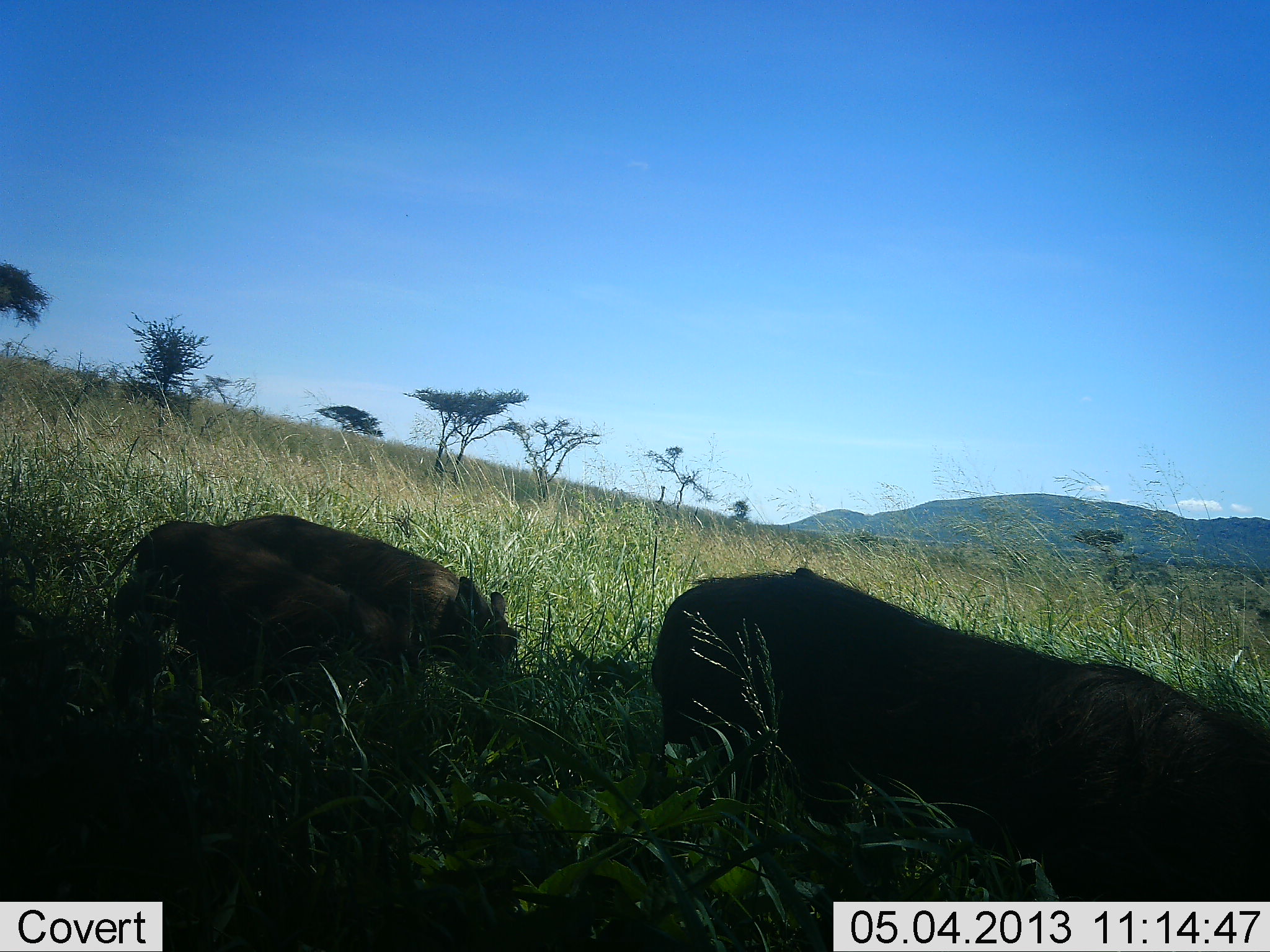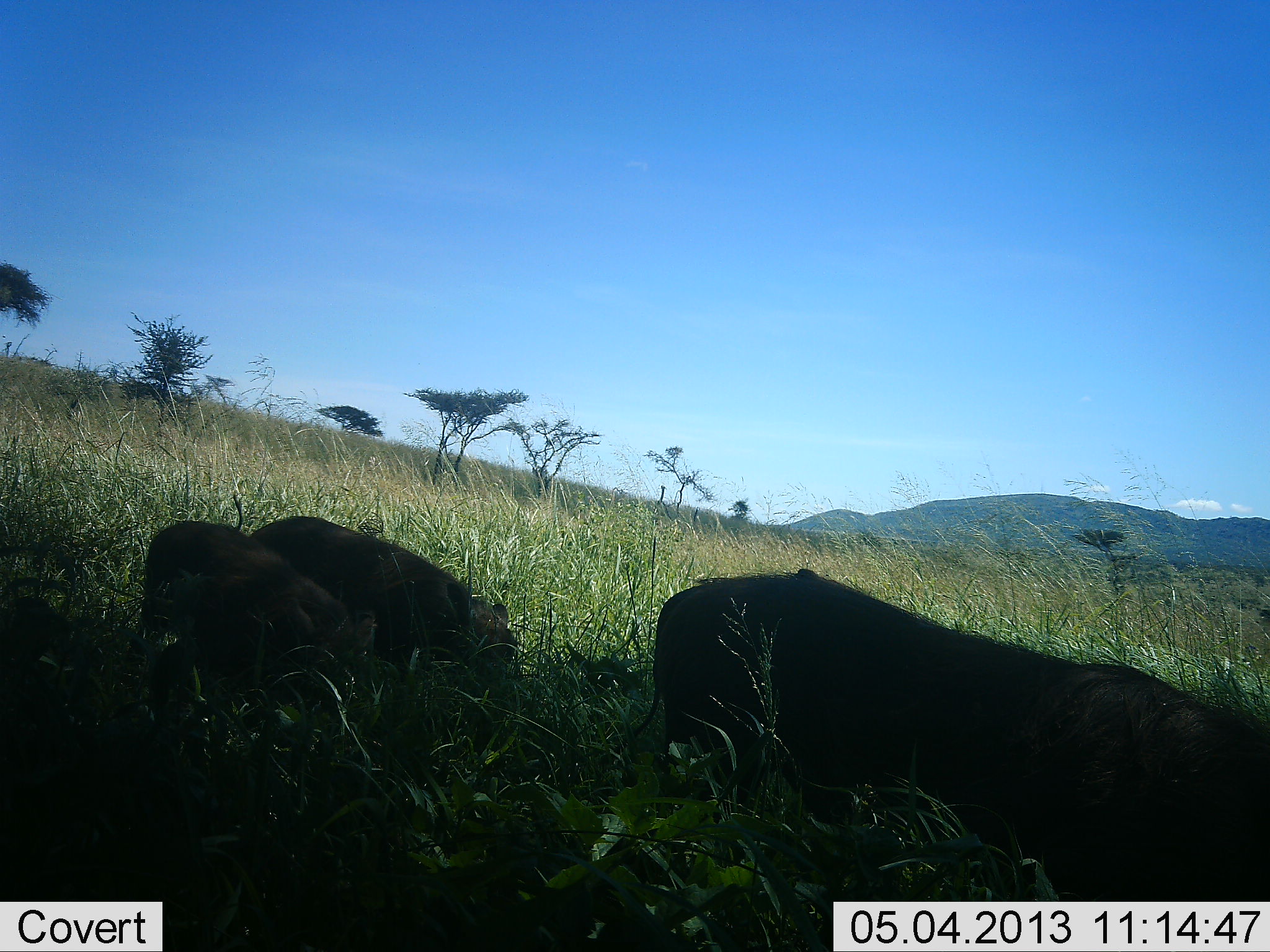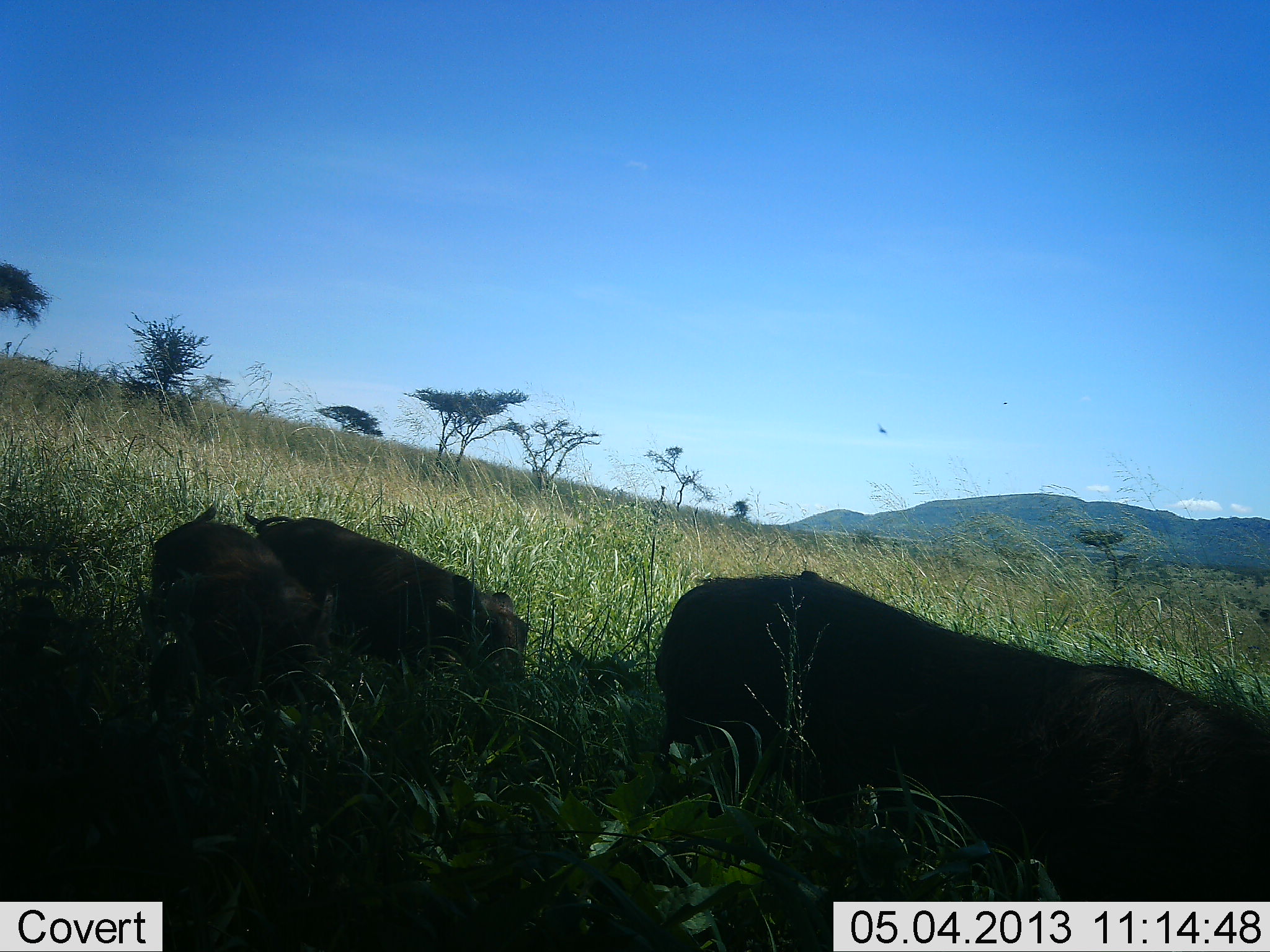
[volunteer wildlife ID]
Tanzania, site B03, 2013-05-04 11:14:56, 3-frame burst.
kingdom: Animalia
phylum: Chordata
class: Mammalia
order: Artiodactyla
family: Suidae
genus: Phacochoerus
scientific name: Phacochoerus africanus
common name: warthog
Warthog (Phacochoerus africanus), count 3. Behavior (volunteer vote fractions): standing 21%, resting 7%, moving 14%, interacting 0%. Young present (vote fraction): 64%. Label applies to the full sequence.